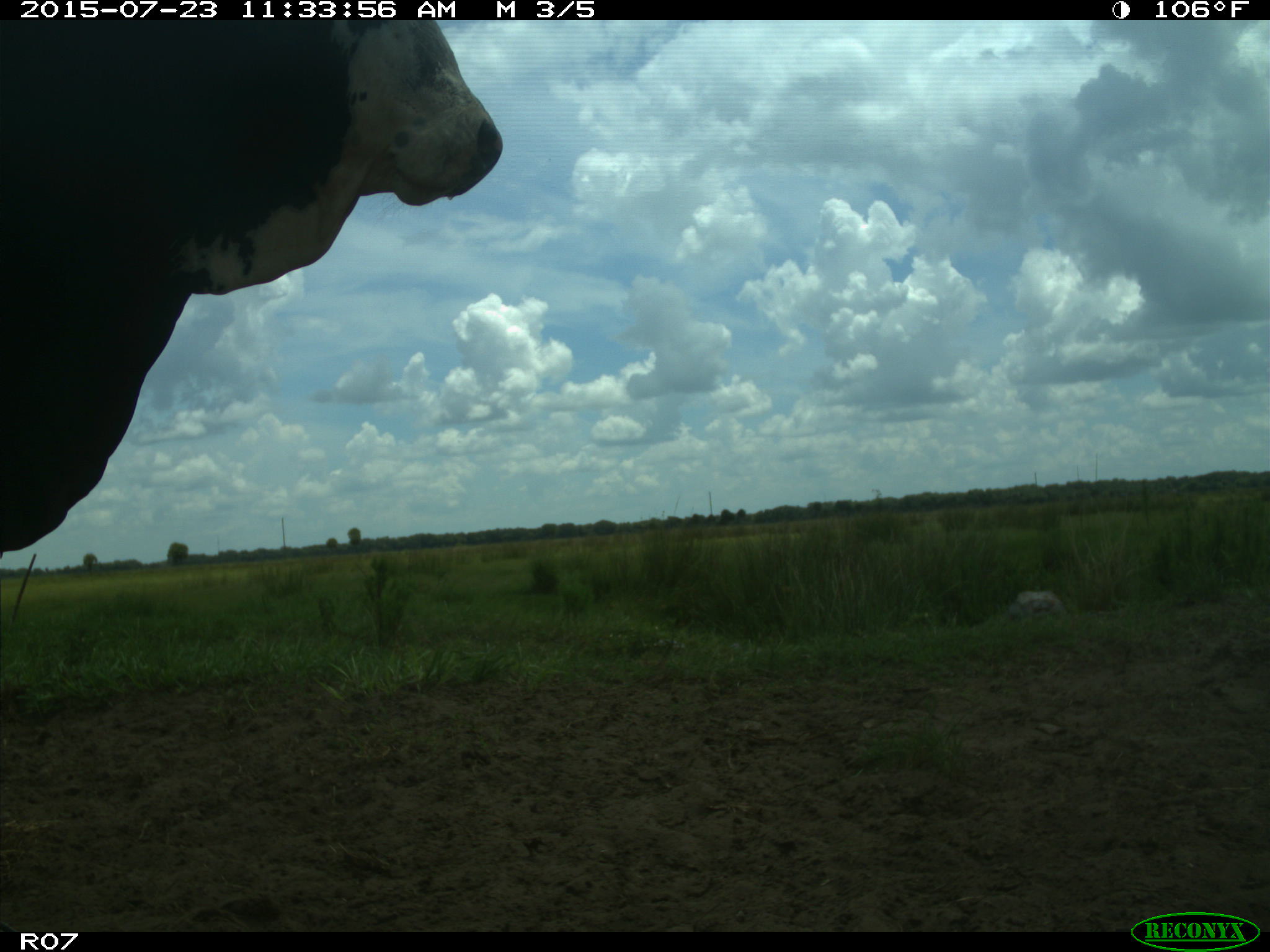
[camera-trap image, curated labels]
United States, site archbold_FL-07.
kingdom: Animalia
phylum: Chordata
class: Mammalia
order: Artiodactyla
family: Bovidae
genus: Bos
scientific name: Bos taurus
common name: domestic cow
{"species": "Bos taurus (domestic cow)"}